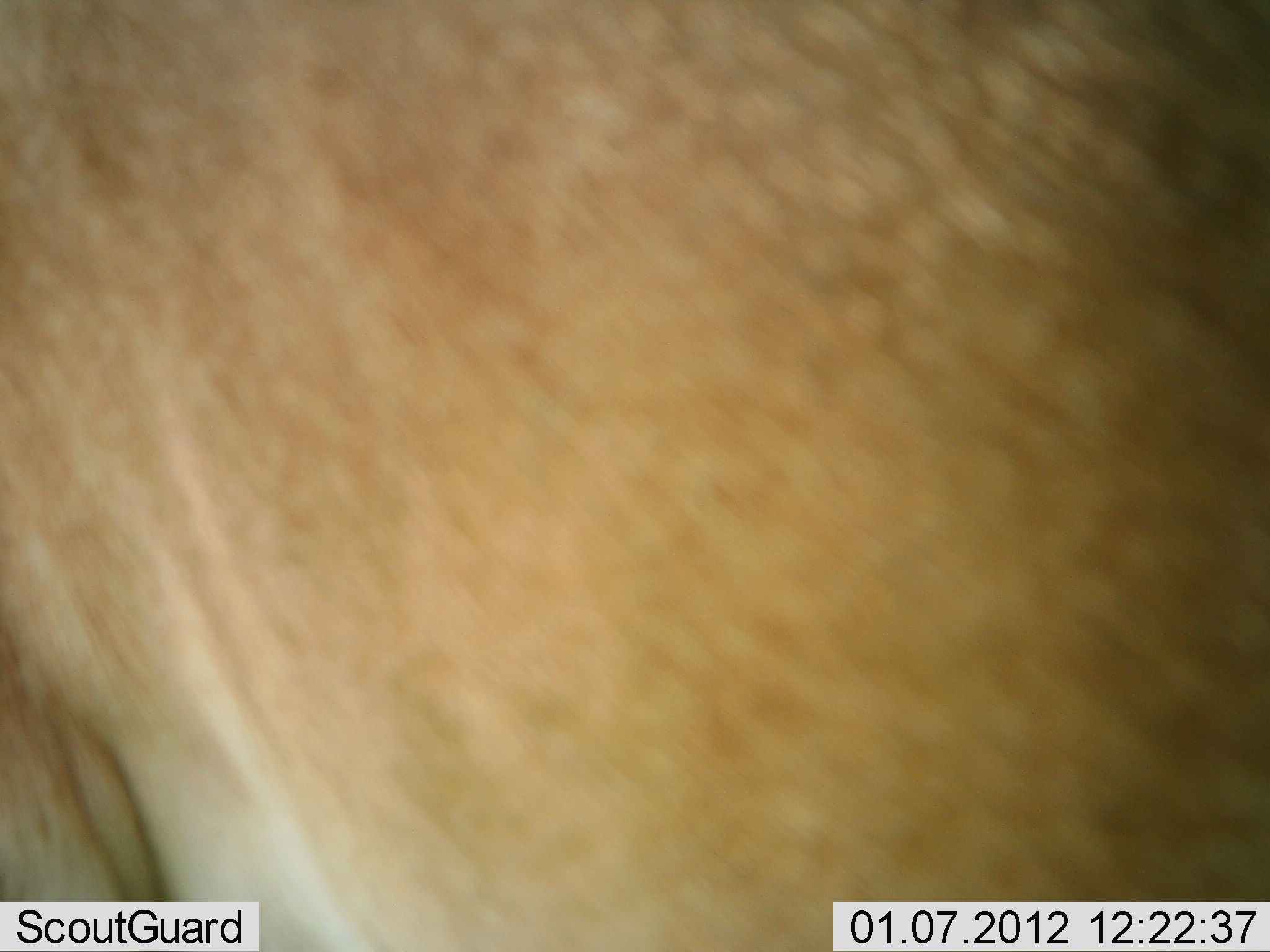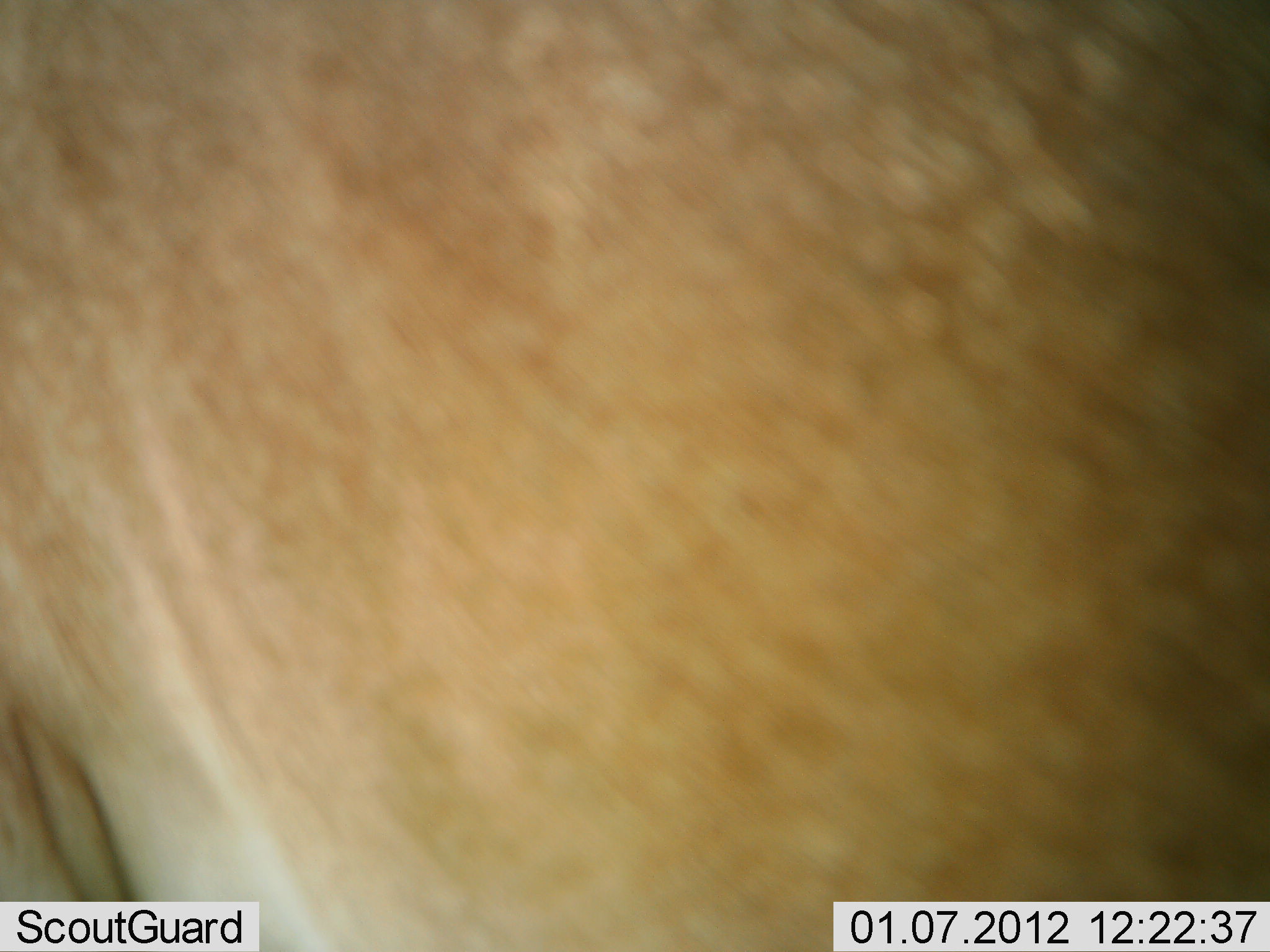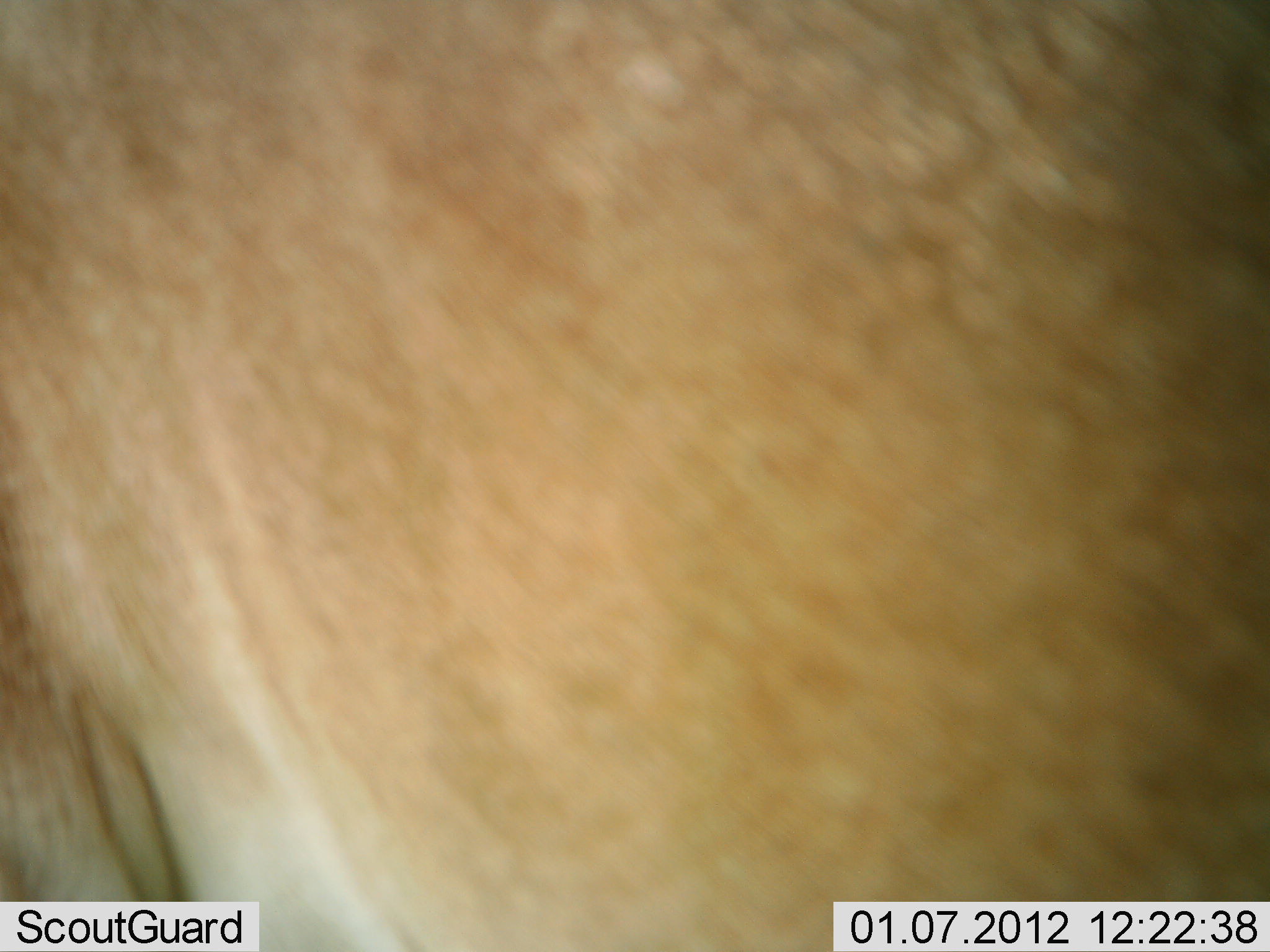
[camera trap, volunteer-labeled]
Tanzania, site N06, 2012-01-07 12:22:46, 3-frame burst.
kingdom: Animalia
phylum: Chordata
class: Mammalia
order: Artiodactyla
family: Bovidae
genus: Nanger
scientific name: Nanger granti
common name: grant's gazelle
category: gazellegrants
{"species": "gazellegrants (grant's gazelle) (Nanger granti)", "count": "1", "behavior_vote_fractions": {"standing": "100%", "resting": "0%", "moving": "0%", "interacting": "0%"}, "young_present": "0%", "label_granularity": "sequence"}